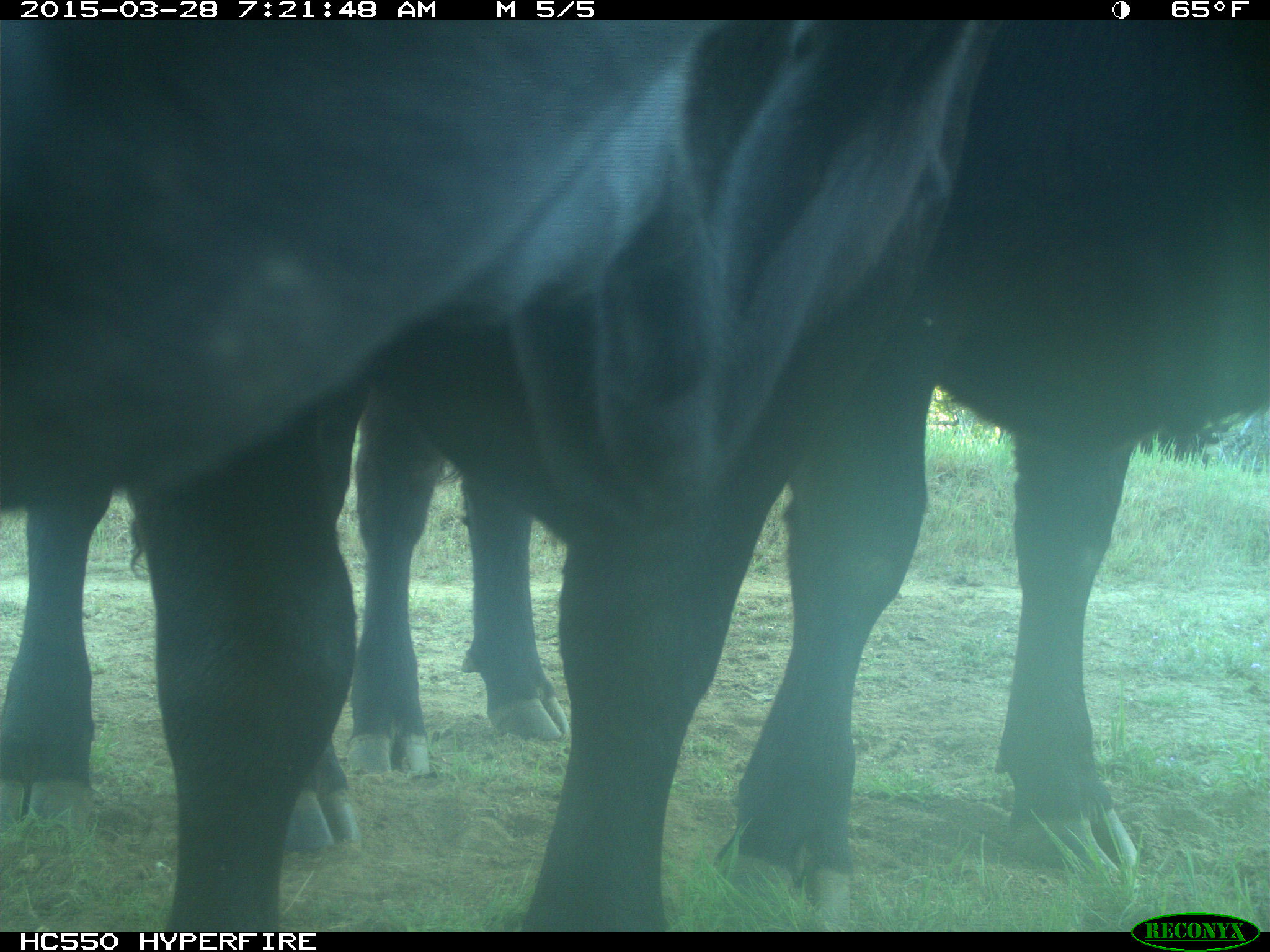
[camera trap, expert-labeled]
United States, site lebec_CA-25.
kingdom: Animalia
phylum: Chordata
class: Mammalia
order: Artiodactyla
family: Bovidae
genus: Bos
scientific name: Bos taurus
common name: domestic cow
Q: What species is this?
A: Bos taurus (domestic cow).